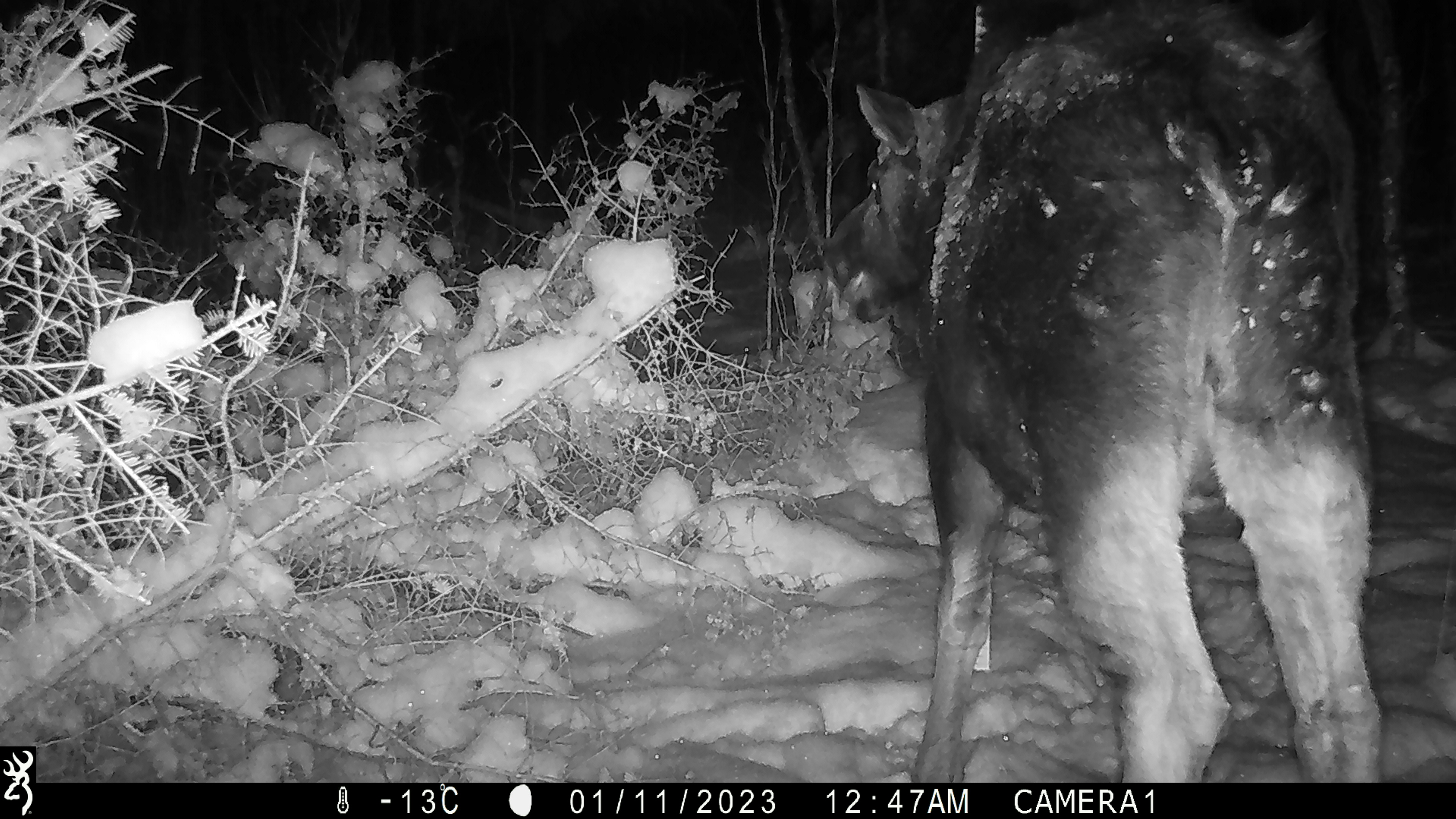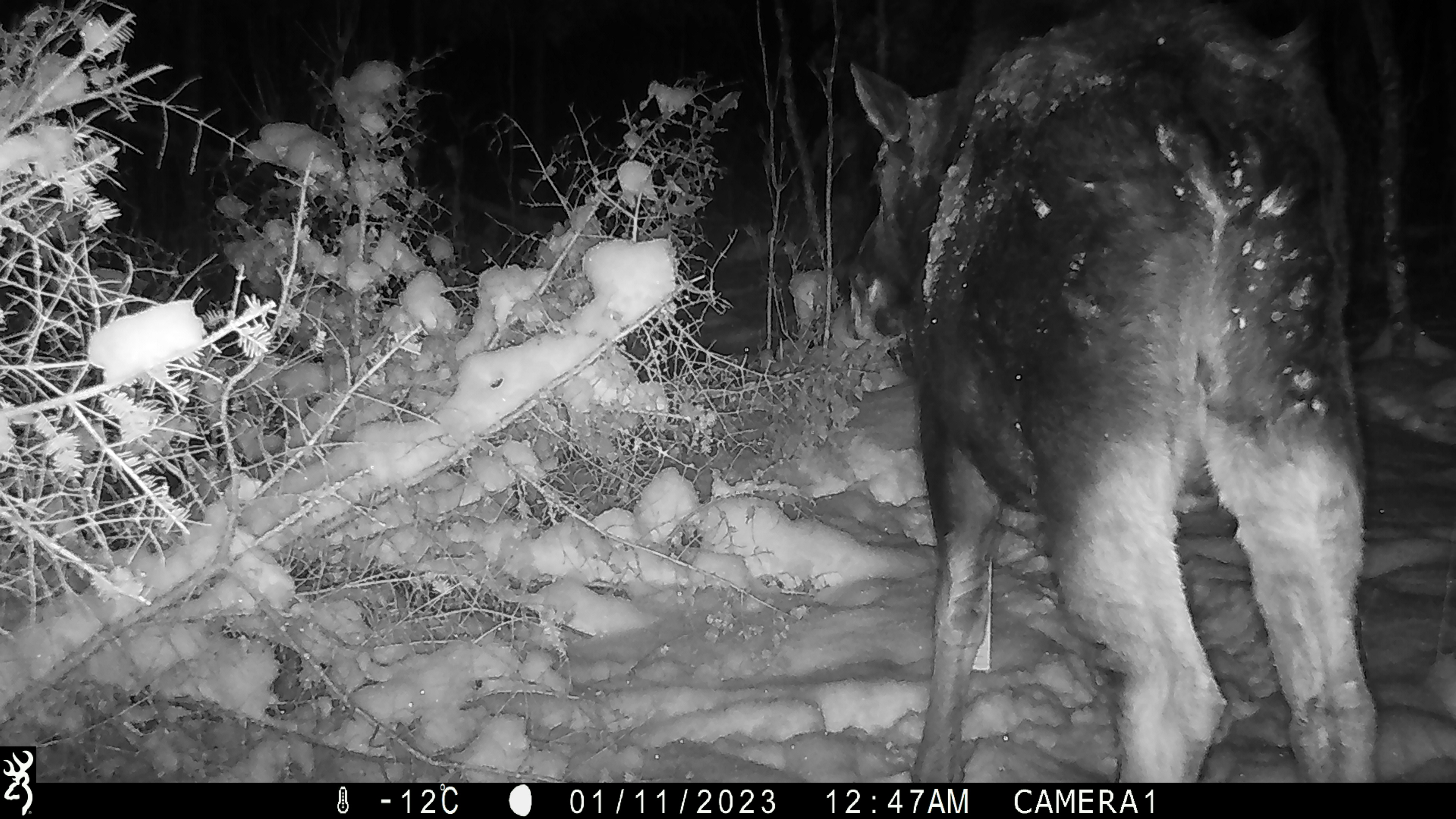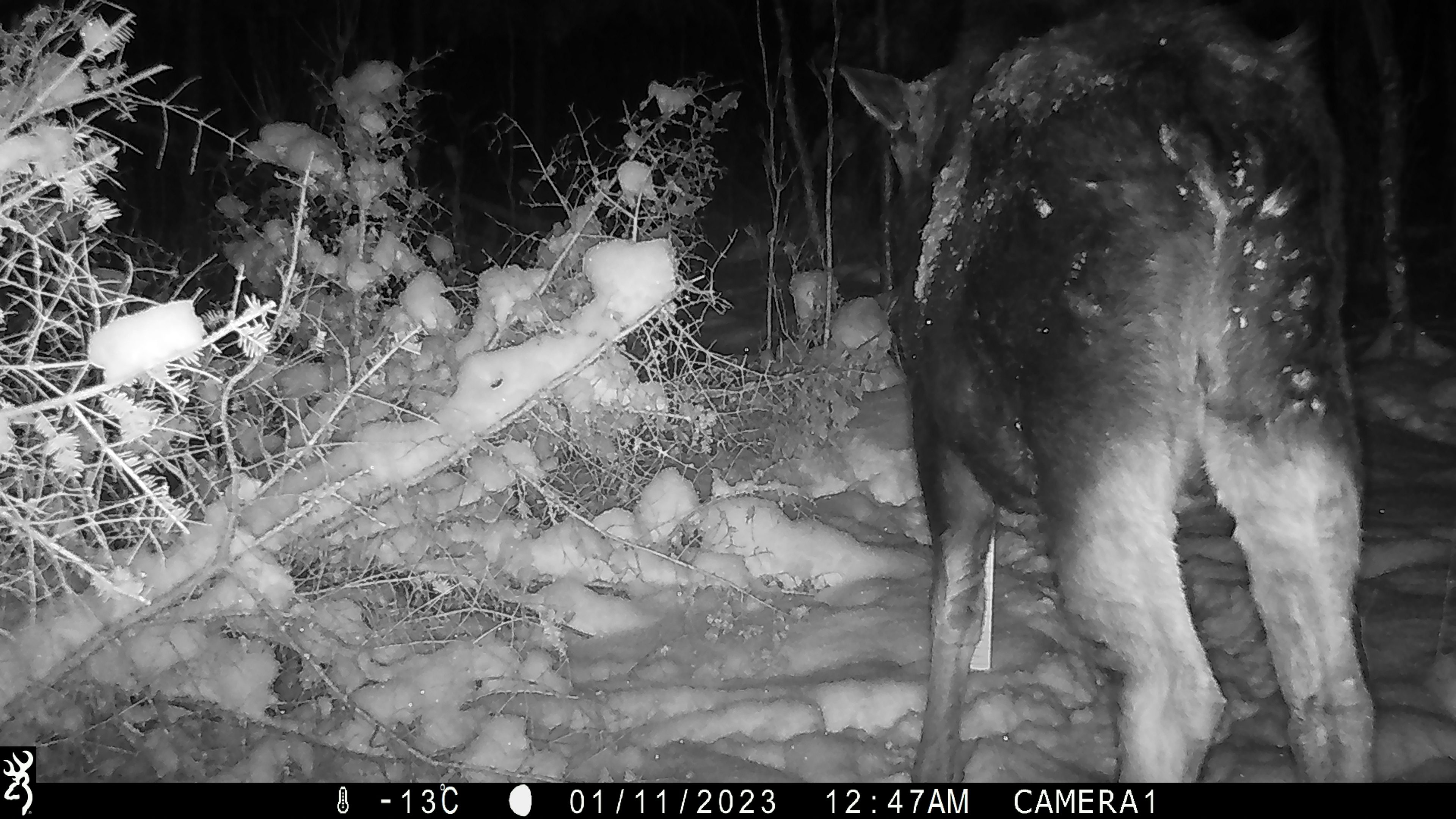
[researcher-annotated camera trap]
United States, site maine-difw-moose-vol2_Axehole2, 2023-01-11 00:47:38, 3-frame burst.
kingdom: Animalia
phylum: Chordata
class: Mammalia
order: Artiodactyla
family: Cervidae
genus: Alces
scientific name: Alces alces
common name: moose